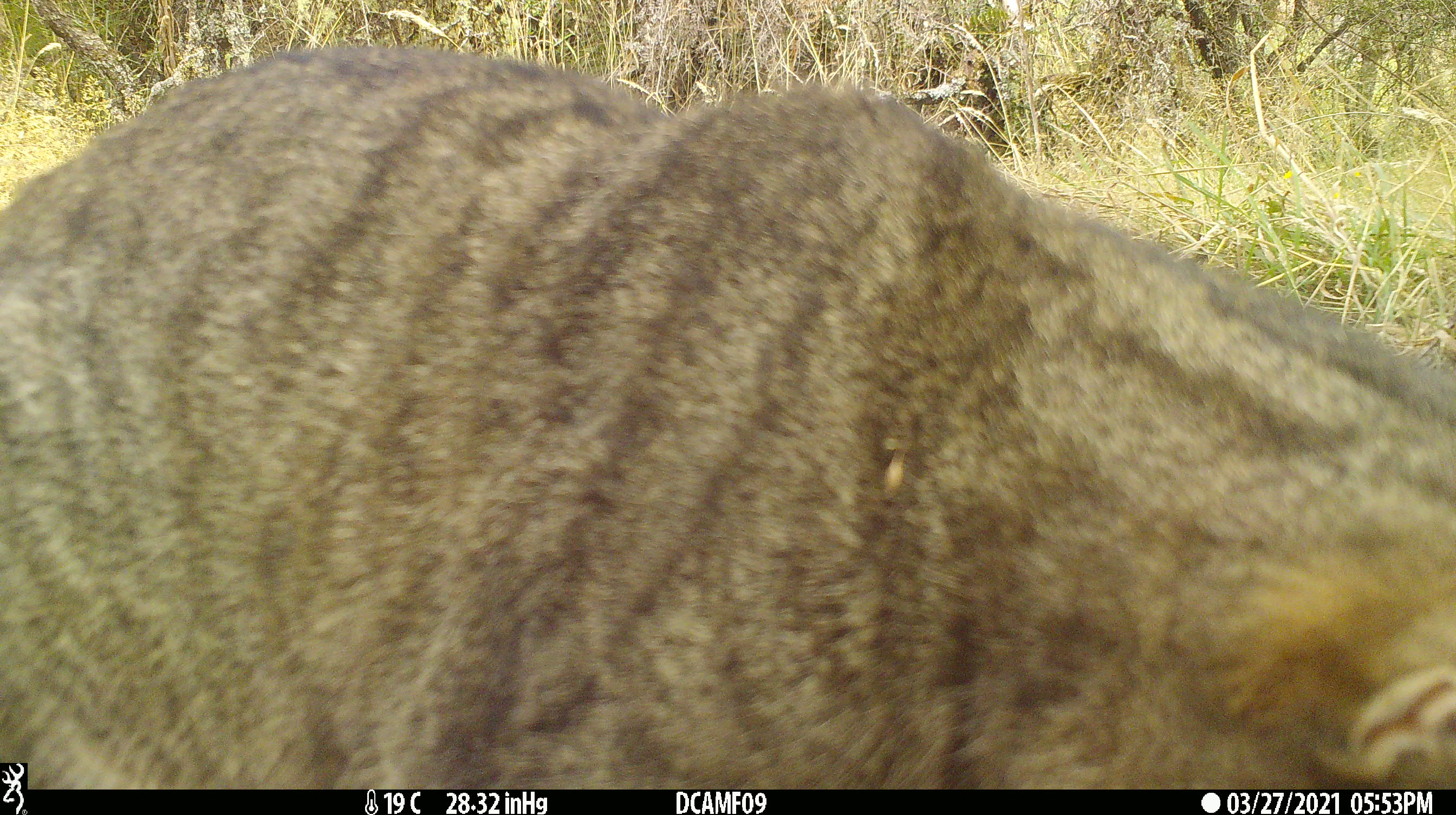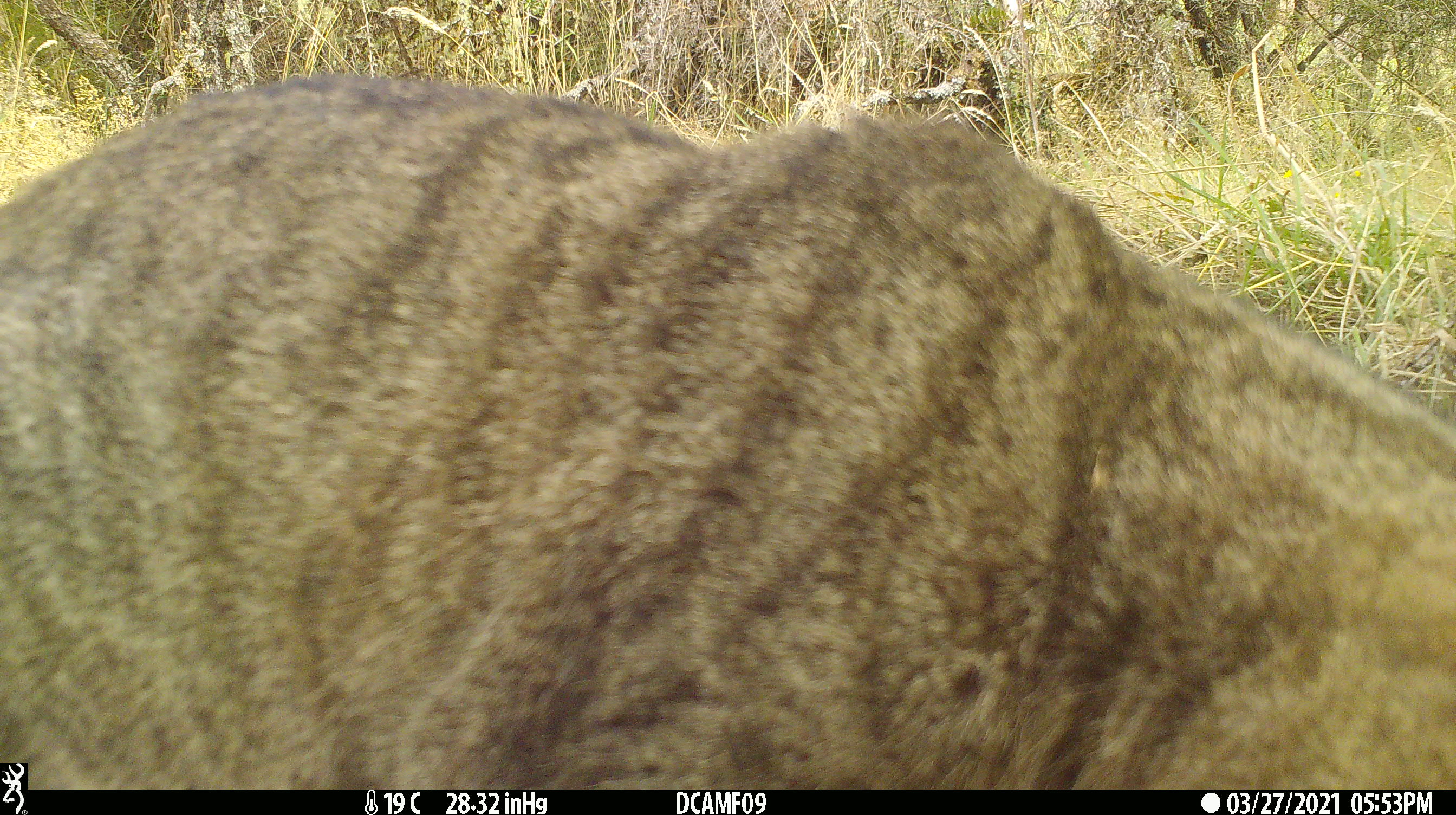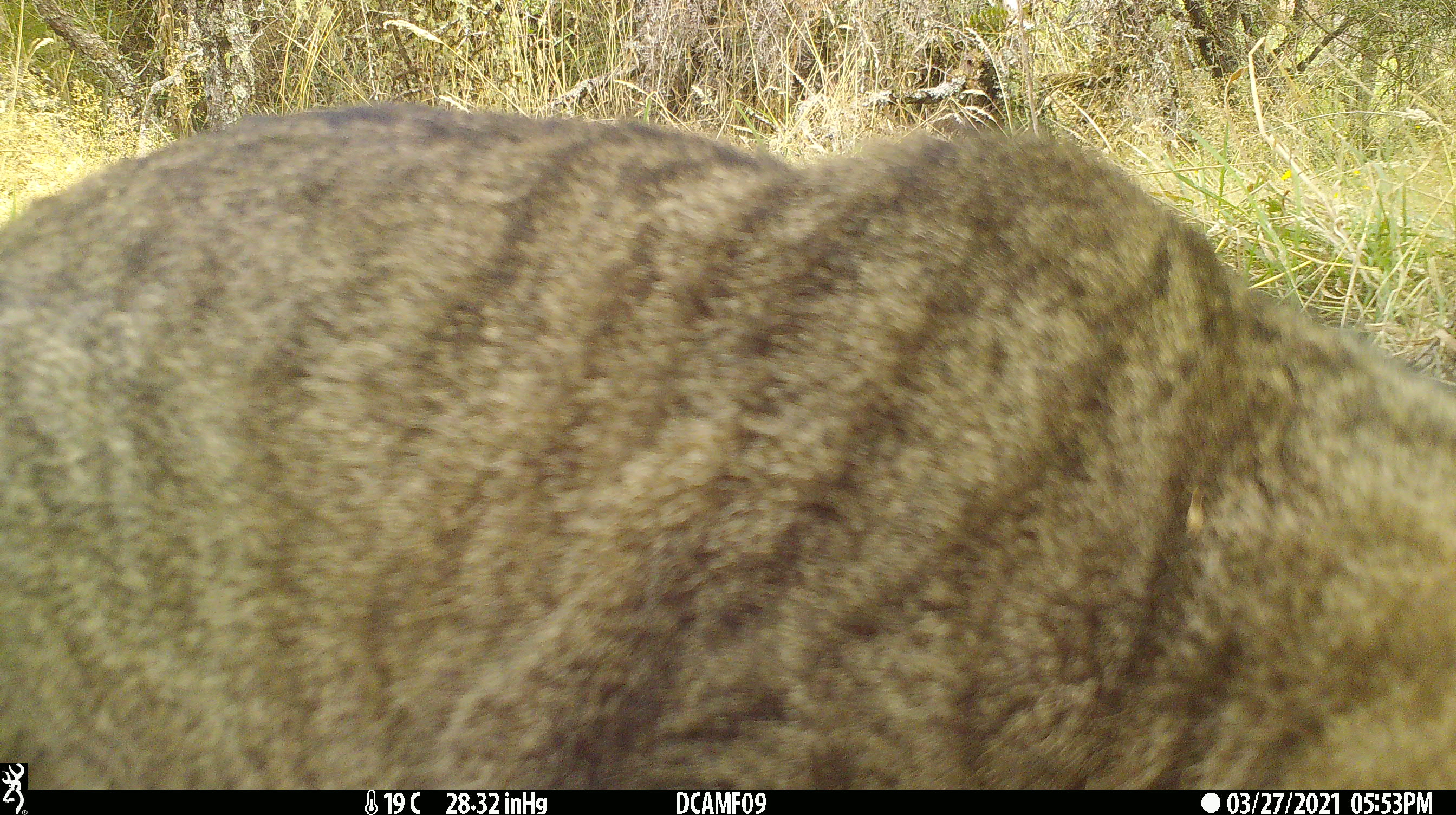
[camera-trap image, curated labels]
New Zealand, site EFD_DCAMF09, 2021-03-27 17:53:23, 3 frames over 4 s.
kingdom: Animalia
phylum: Chordata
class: Mammalia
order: Carnivora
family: Felidae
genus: Felis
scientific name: Felis catus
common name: domestic cat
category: cat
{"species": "cat (domestic cat) (Felis catus)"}